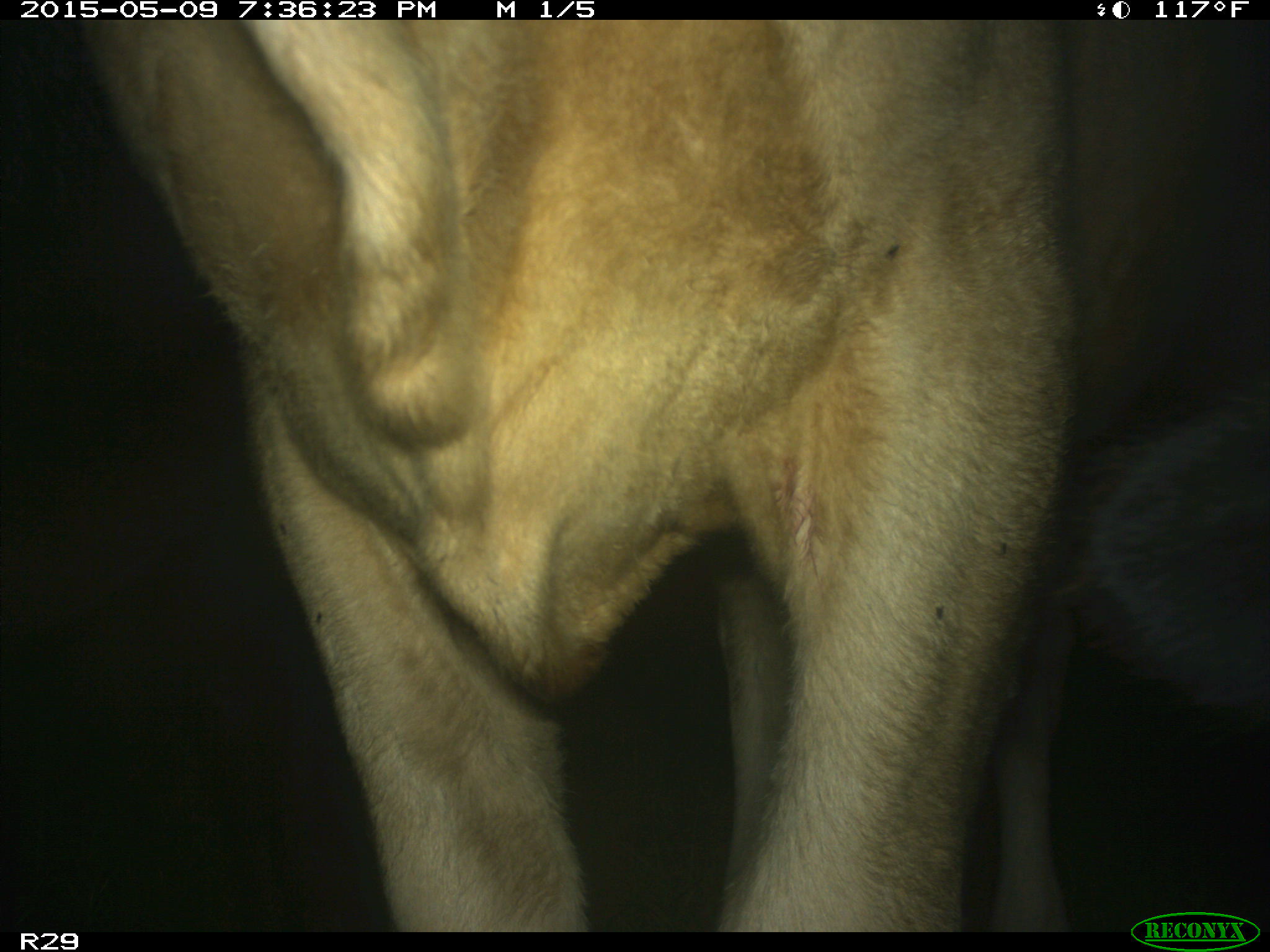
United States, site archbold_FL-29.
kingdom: Animalia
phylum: Chordata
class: Mammalia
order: Artiodactyla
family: Bovidae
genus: Bos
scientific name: Bos taurus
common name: domestic cow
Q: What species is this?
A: Bos taurus (domestic cow).